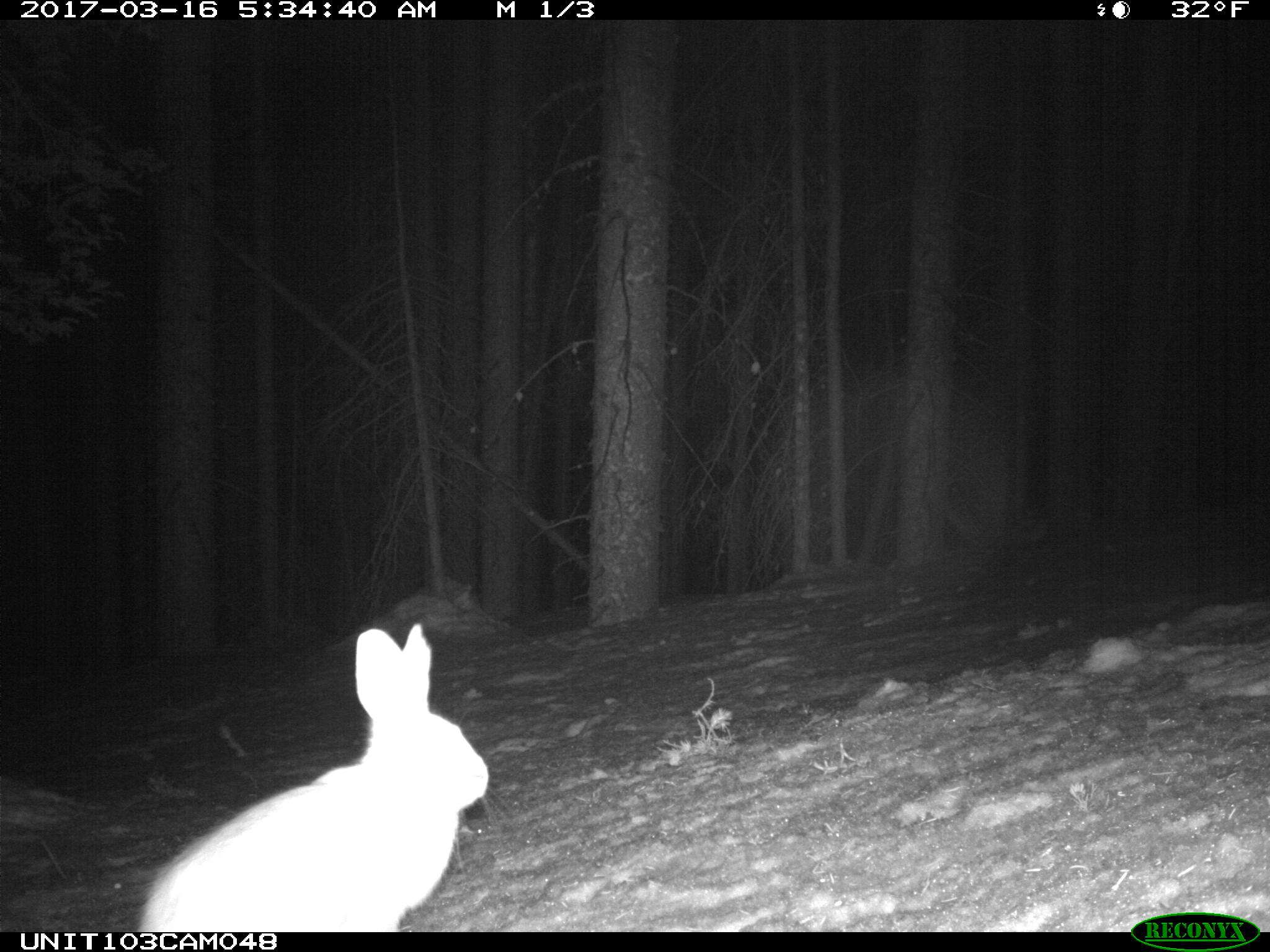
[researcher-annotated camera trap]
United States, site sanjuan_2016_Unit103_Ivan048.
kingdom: Animalia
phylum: Chordata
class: Mammalia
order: Lagomorpha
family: Leporidae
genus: Lepus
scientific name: Lepus americanus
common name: snowshoe hare